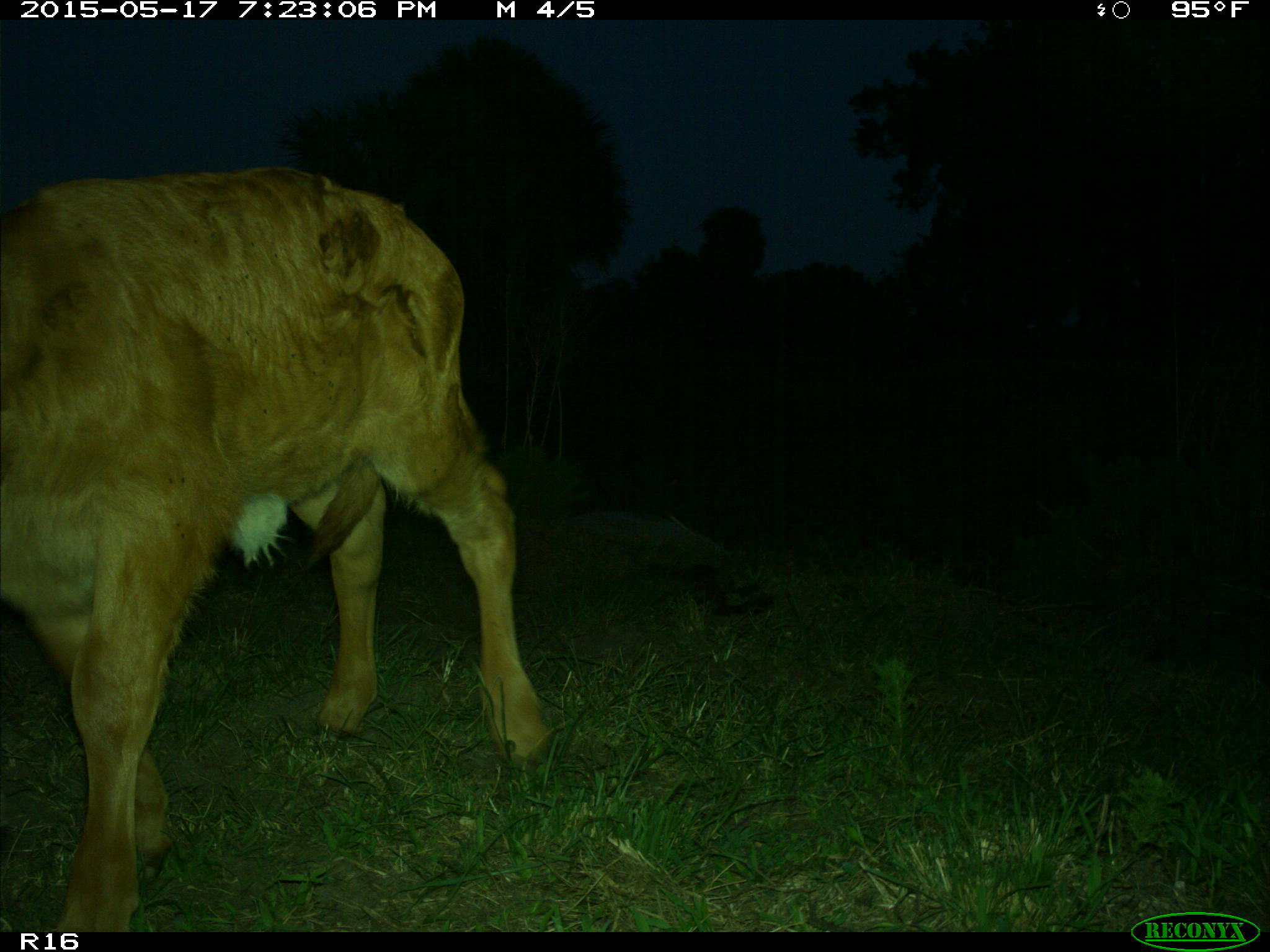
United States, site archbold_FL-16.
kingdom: Animalia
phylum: Chordata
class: Mammalia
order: Artiodactyla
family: Bovidae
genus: Bos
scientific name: Bos taurus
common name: domestic cow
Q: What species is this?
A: Bos taurus (domestic cow).